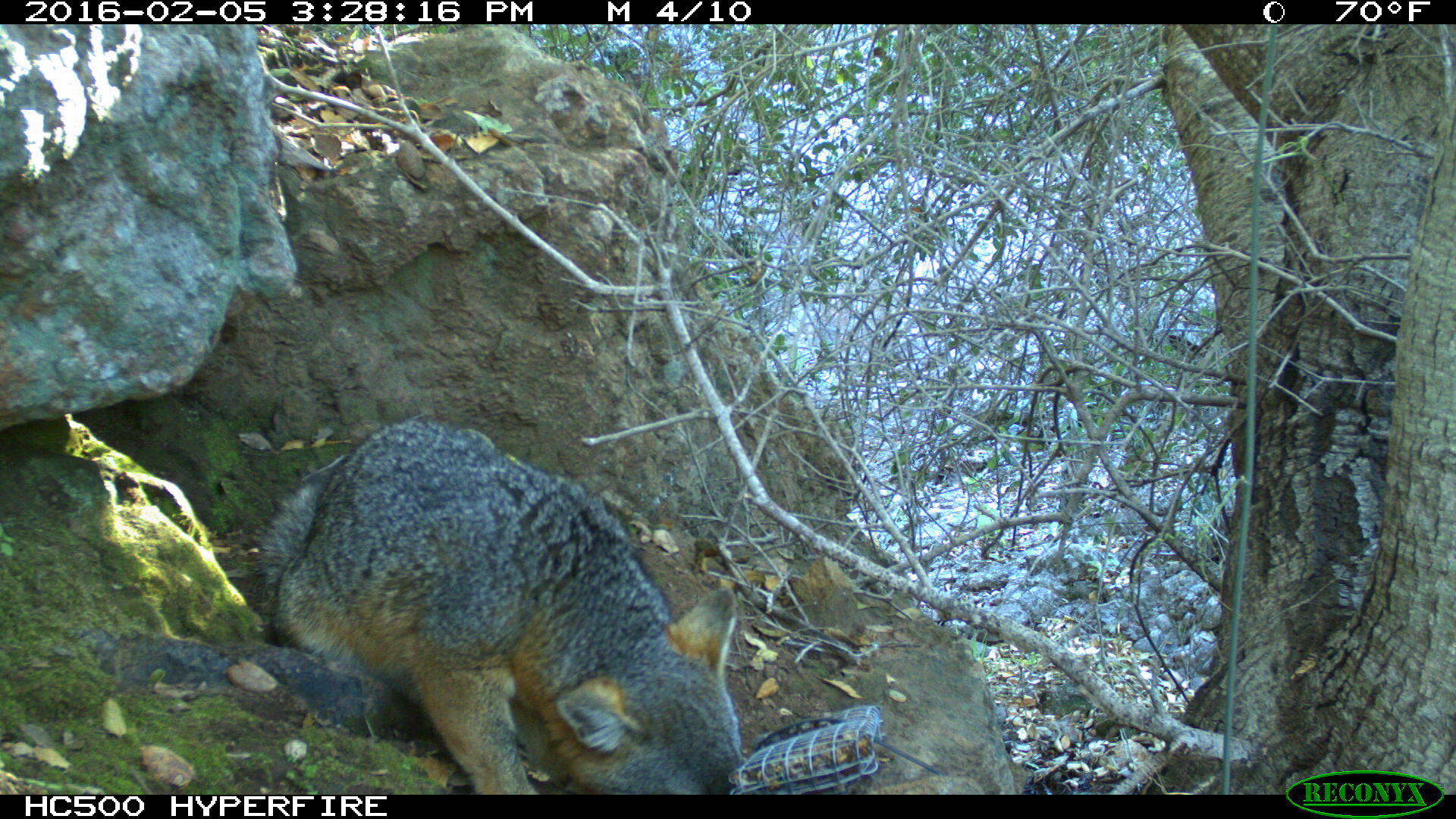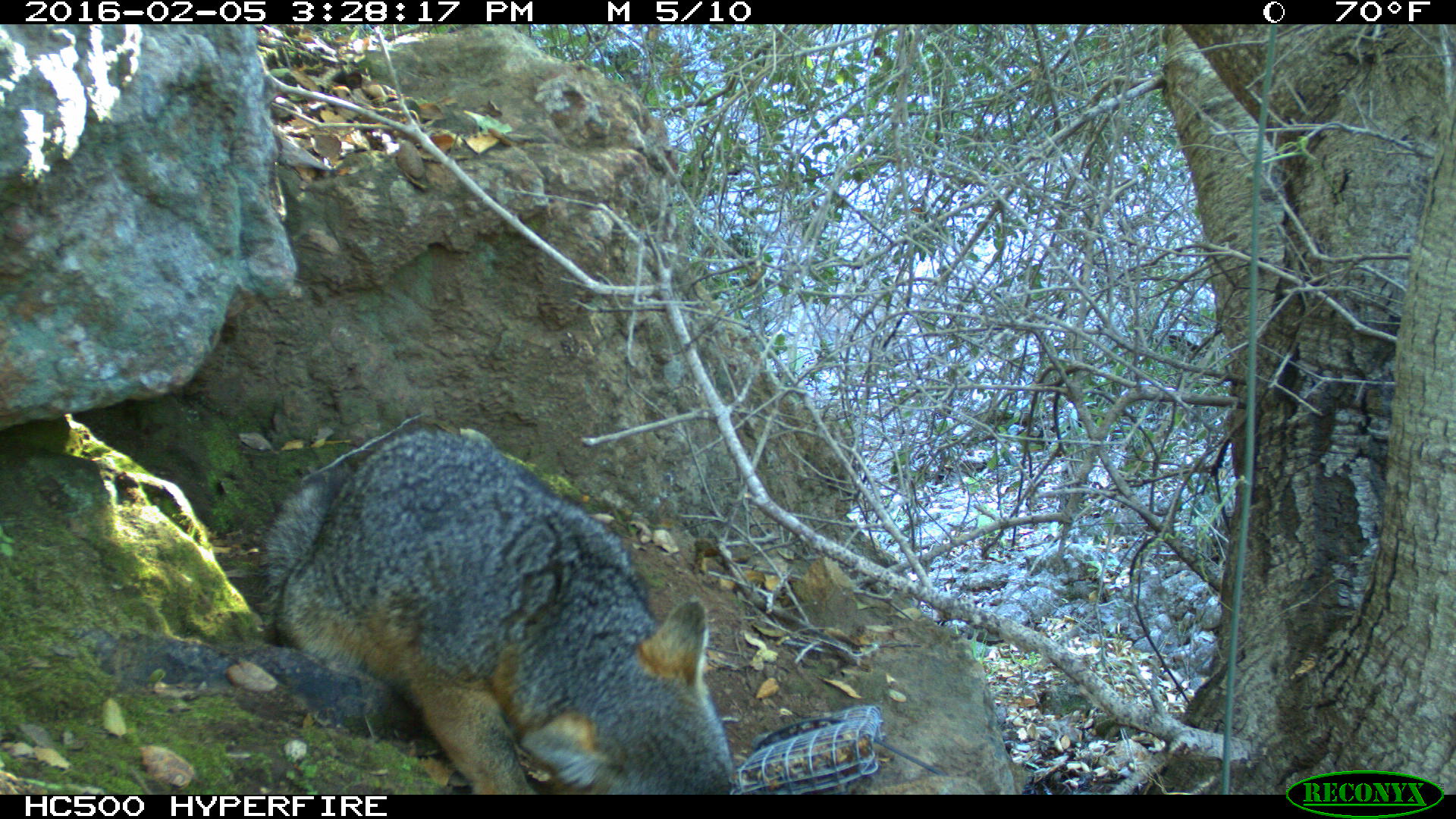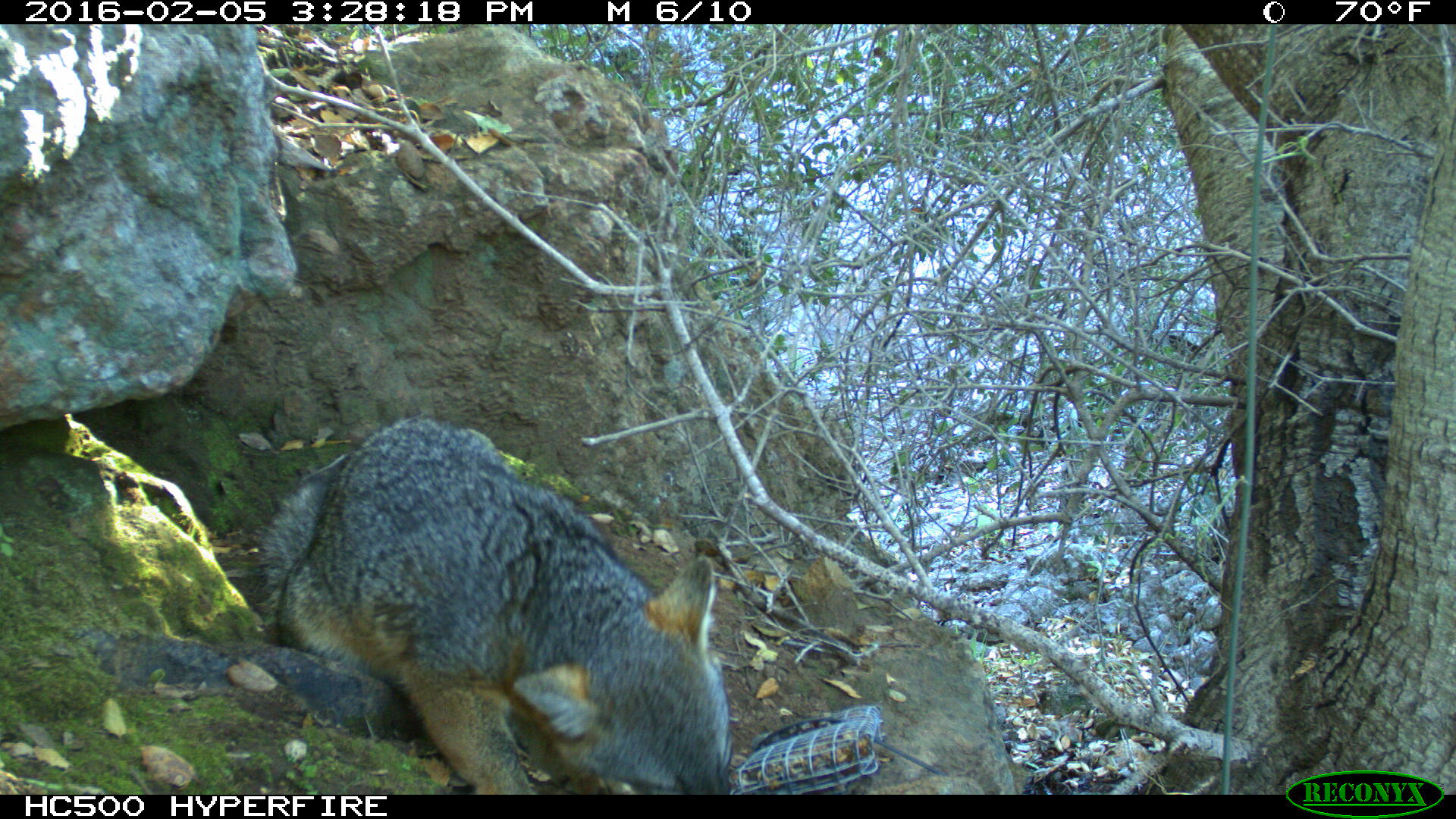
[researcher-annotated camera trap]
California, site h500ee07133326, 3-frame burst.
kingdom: Animalia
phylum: Chordata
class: Mammalia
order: Carnivora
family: Canidae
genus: Urocyon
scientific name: Urocyon littoralis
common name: island fox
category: fox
Fox (island fox) (Urocyon littoralis).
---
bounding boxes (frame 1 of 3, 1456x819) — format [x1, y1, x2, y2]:
fox: [253, 419, 752, 794]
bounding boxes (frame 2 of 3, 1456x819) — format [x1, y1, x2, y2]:
fox: [262, 426, 735, 794]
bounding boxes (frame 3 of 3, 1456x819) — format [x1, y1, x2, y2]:
fox: [247, 417, 733, 793]